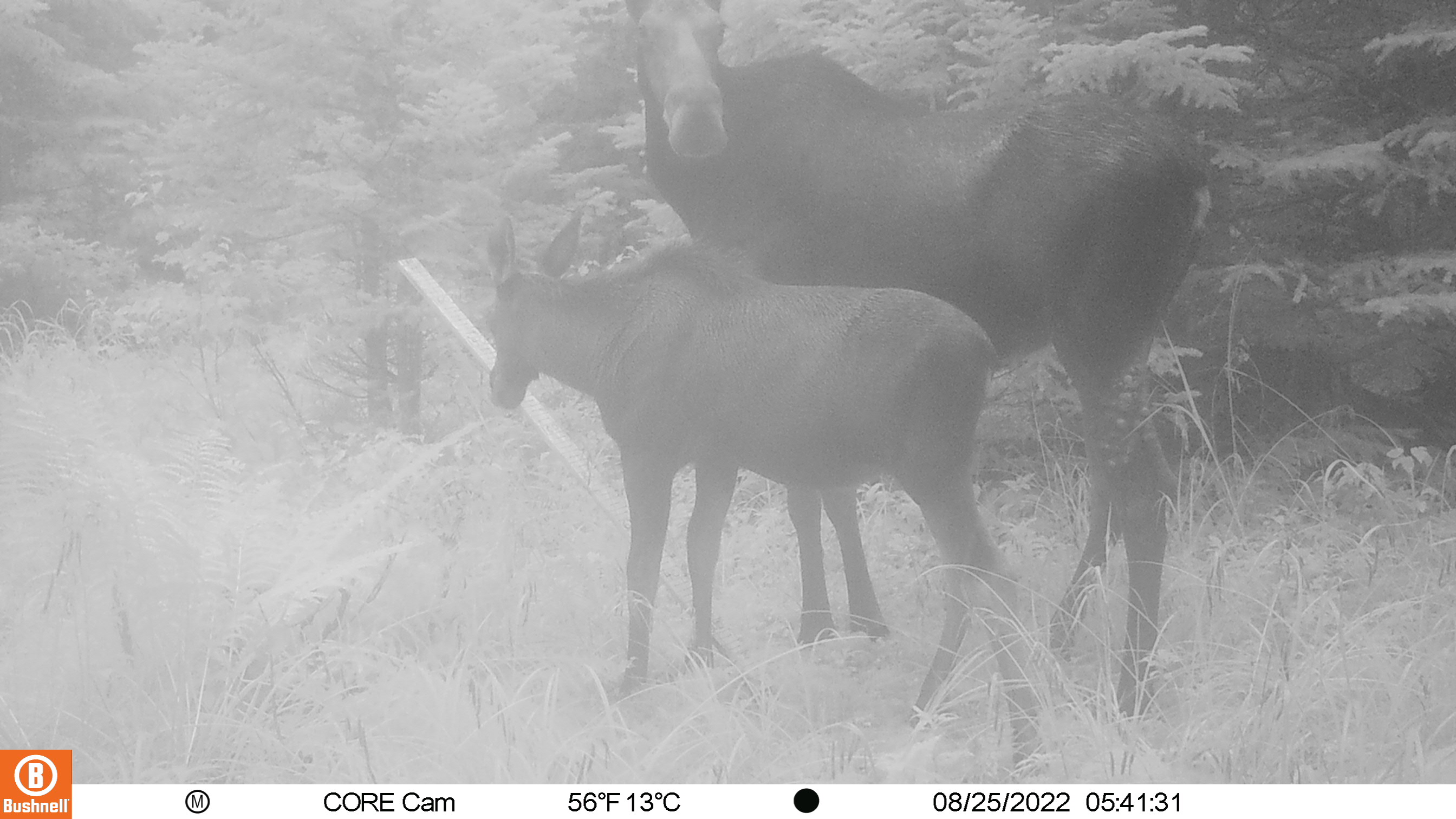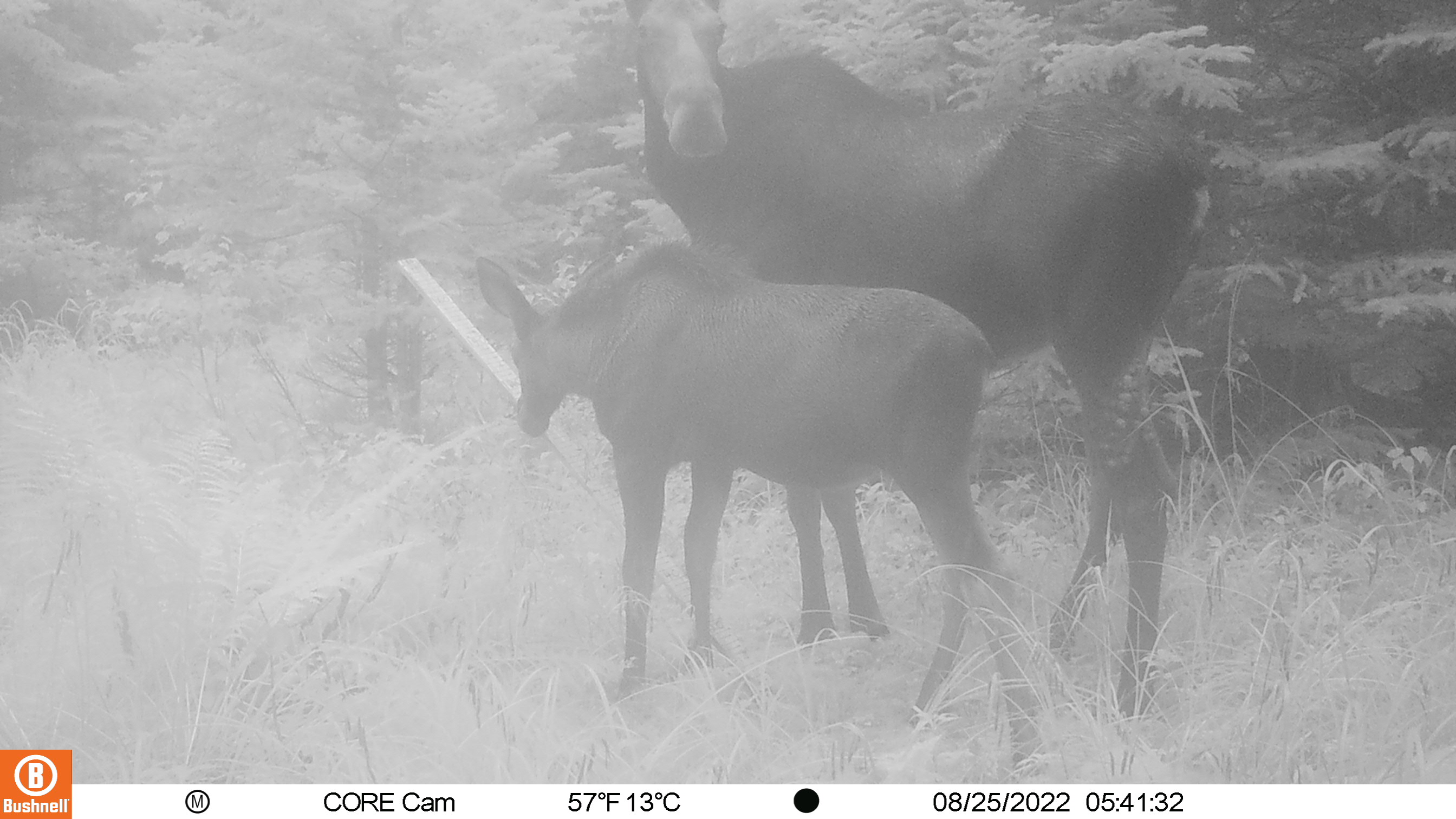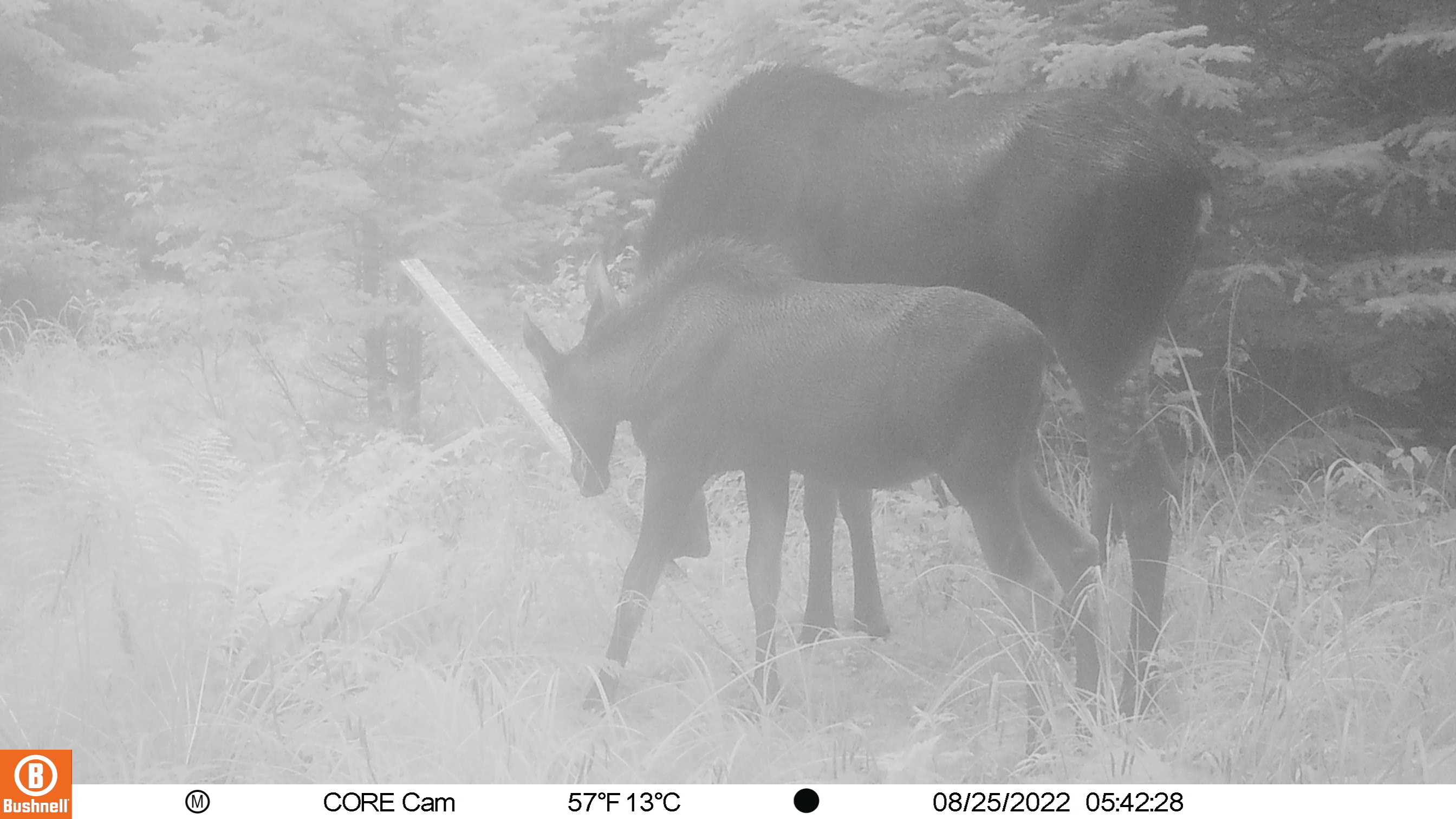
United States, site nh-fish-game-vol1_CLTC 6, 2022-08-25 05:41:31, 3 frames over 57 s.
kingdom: Animalia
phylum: Chordata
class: Mammalia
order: Artiodactyla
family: Cervidae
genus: Alces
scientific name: Alces alces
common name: moose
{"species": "moose (Alces alces)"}